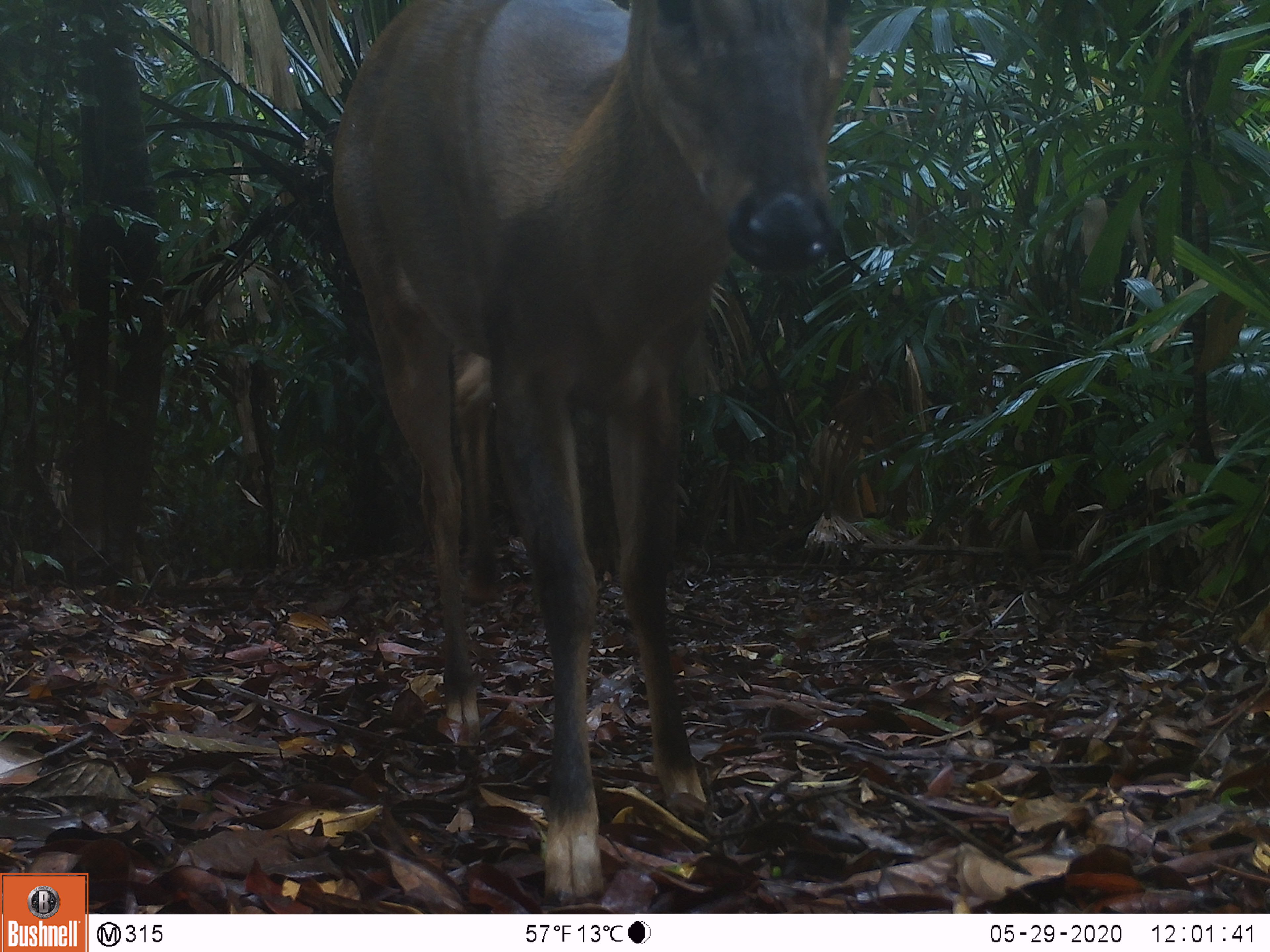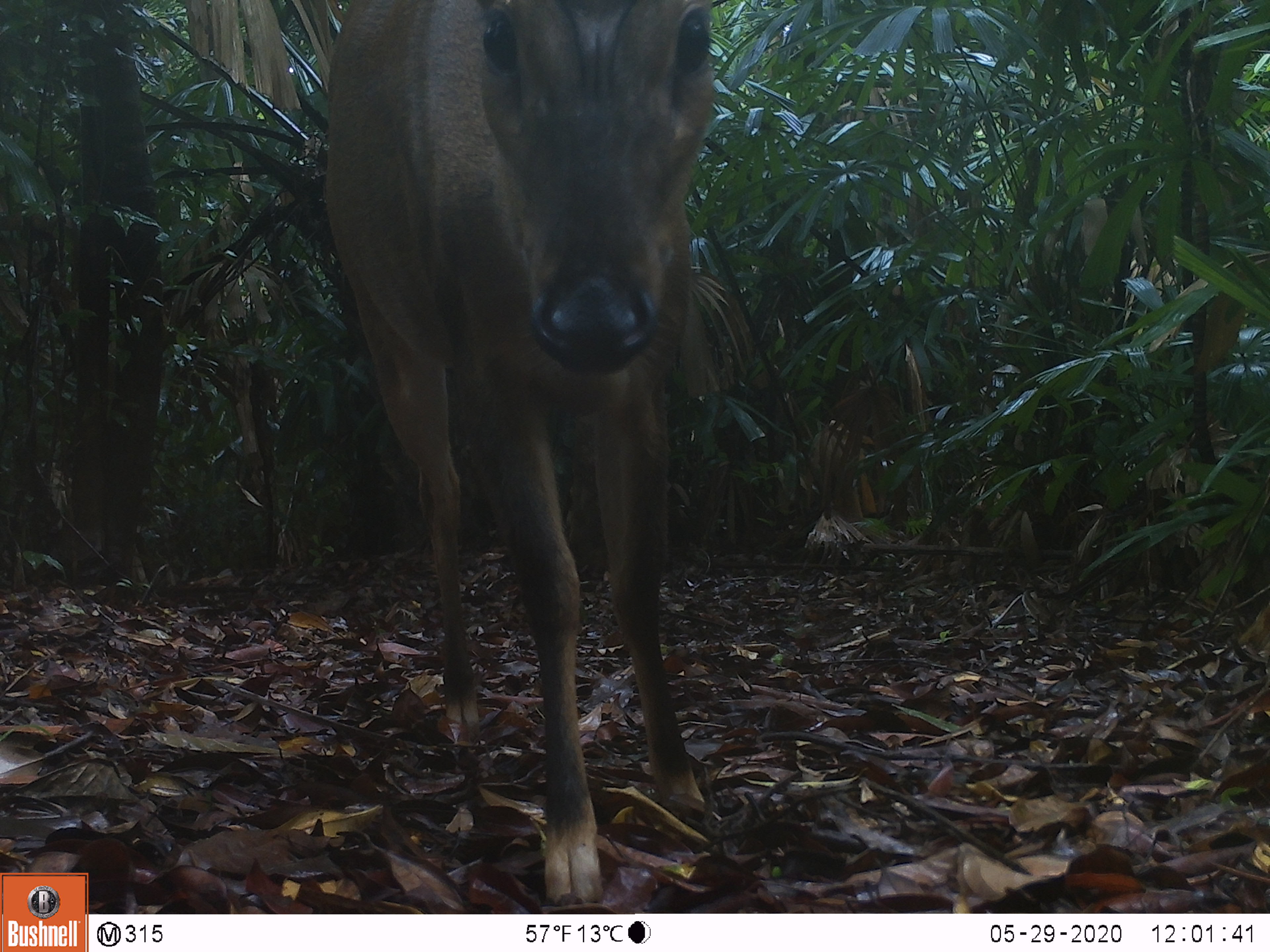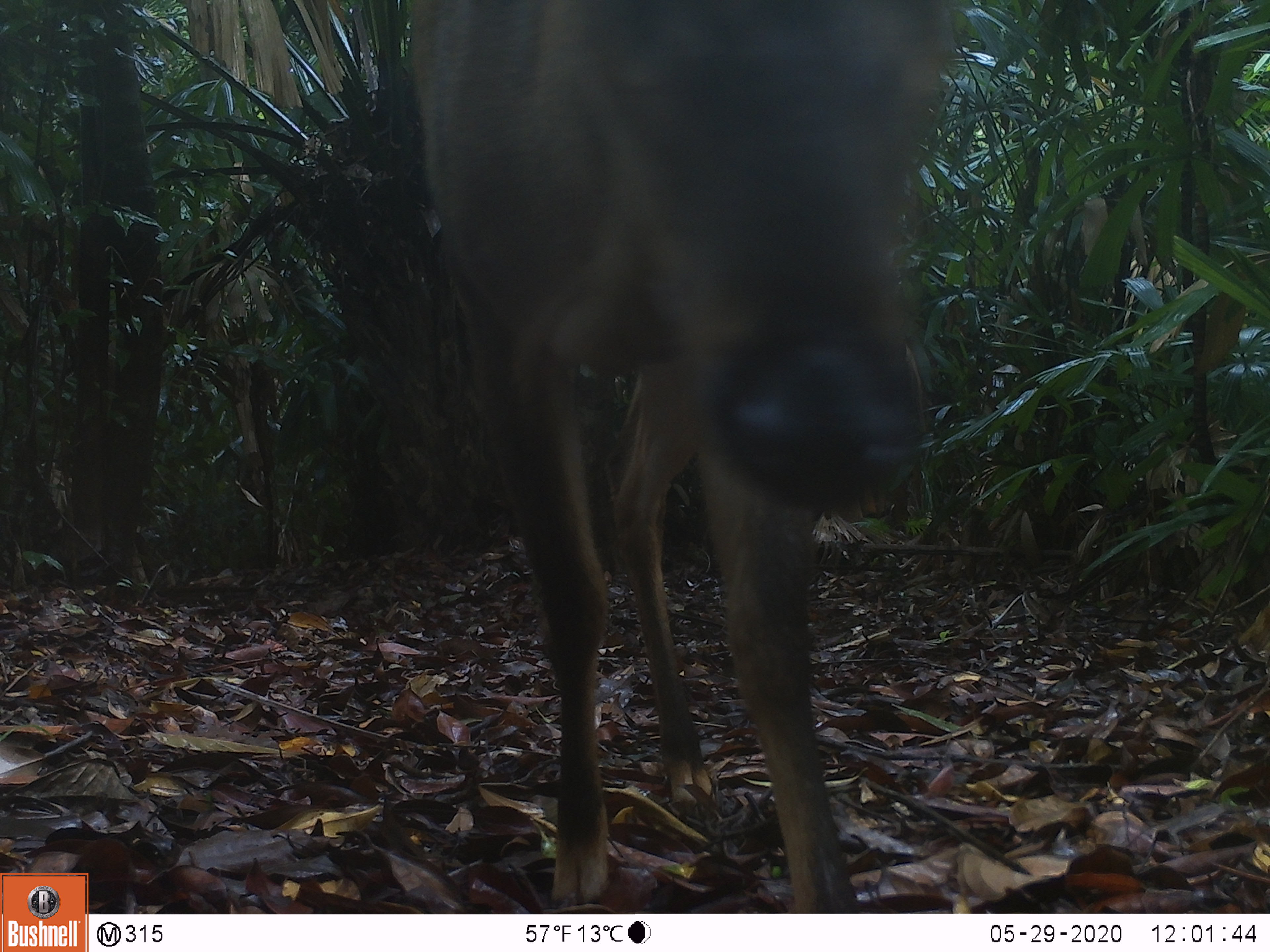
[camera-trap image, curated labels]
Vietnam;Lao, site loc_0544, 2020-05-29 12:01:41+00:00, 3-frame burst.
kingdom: Animalia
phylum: Chordata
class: Mammalia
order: Artiodactyla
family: Cervidae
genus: Muntiacus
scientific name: Muntiacus vuquangensis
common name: large-antlered muntjac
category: large antlered muntjac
Large antlered muntjac (large-antlered muntjac) (Muntiacus vuquangensis). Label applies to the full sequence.